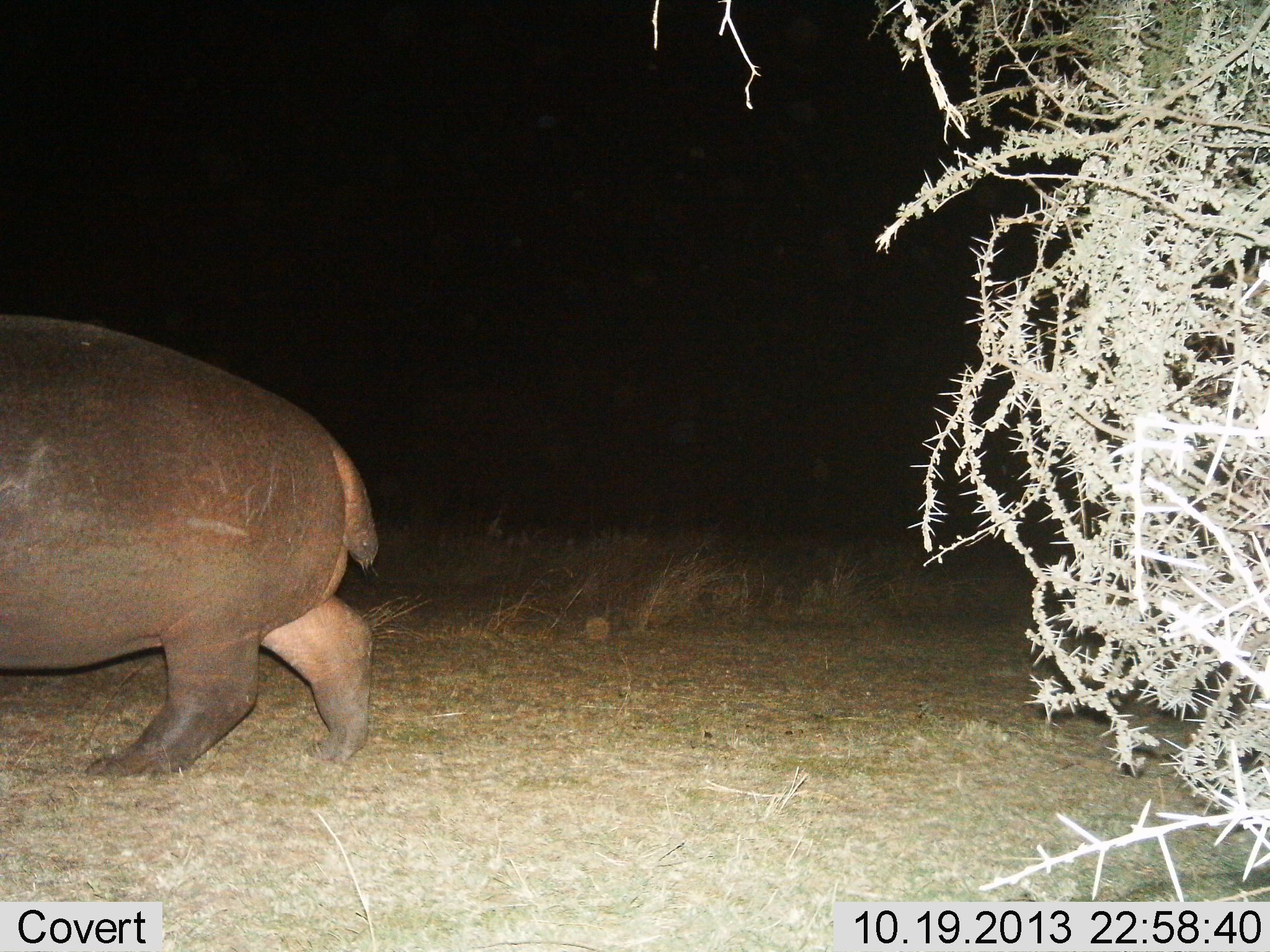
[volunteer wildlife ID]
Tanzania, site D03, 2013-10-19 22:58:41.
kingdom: Animalia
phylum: Chordata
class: Mammalia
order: Artiodactyla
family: Hippopotamidae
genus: Hippopotamus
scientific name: Hippopotamus amphibius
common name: hippopotamus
Hippopotamus (Hippopotamus amphibius), count 1. Behavior (volunteer vote fractions): standing 30%, resting 0%, moving 90%, interacting 0%. Young present (vote fraction): 0%. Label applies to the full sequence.